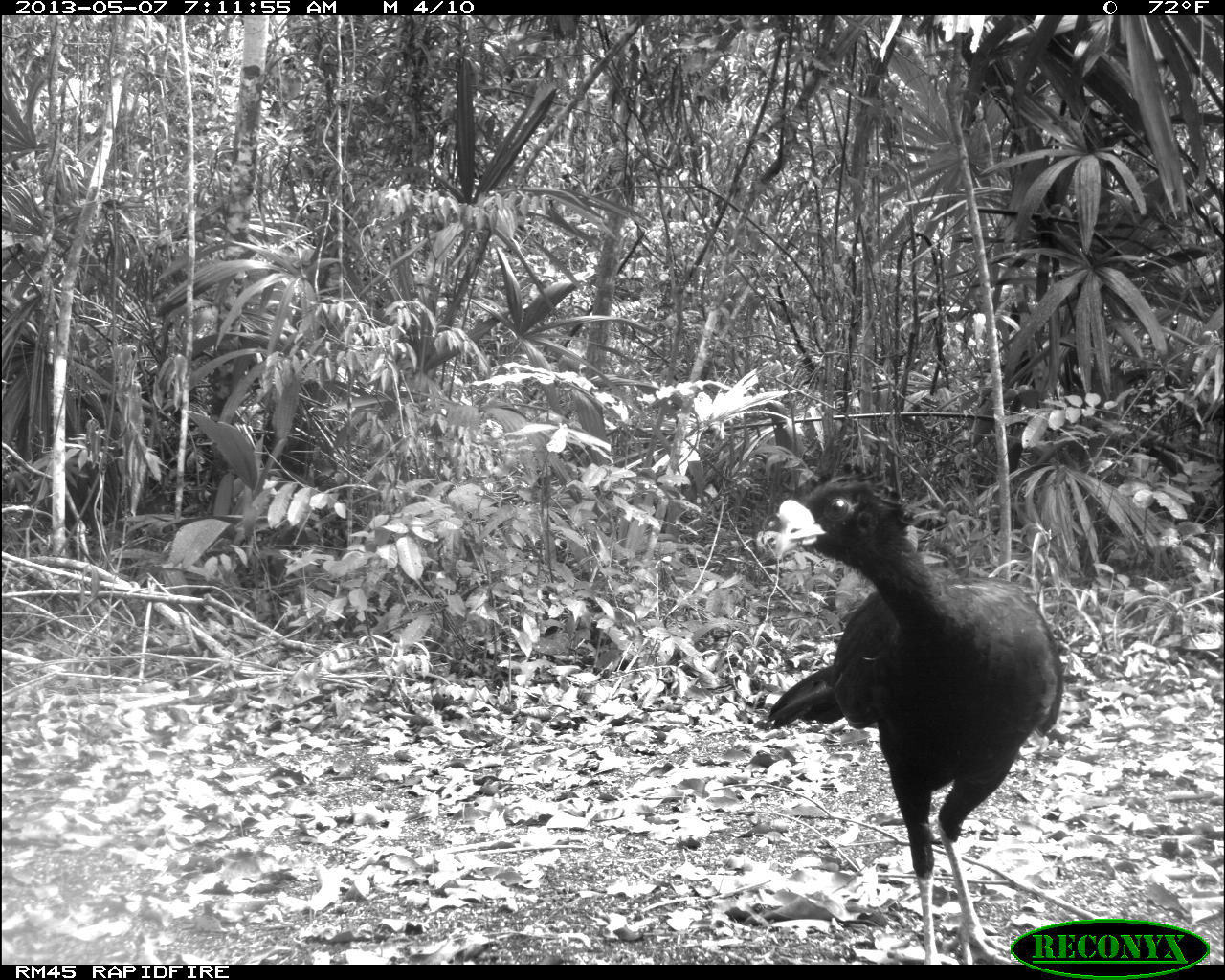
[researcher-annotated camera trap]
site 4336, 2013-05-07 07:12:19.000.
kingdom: Animalia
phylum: Chordata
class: Aves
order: Galliformes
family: Cracidae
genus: Crax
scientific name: Crax rubra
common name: great curassow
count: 1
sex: male